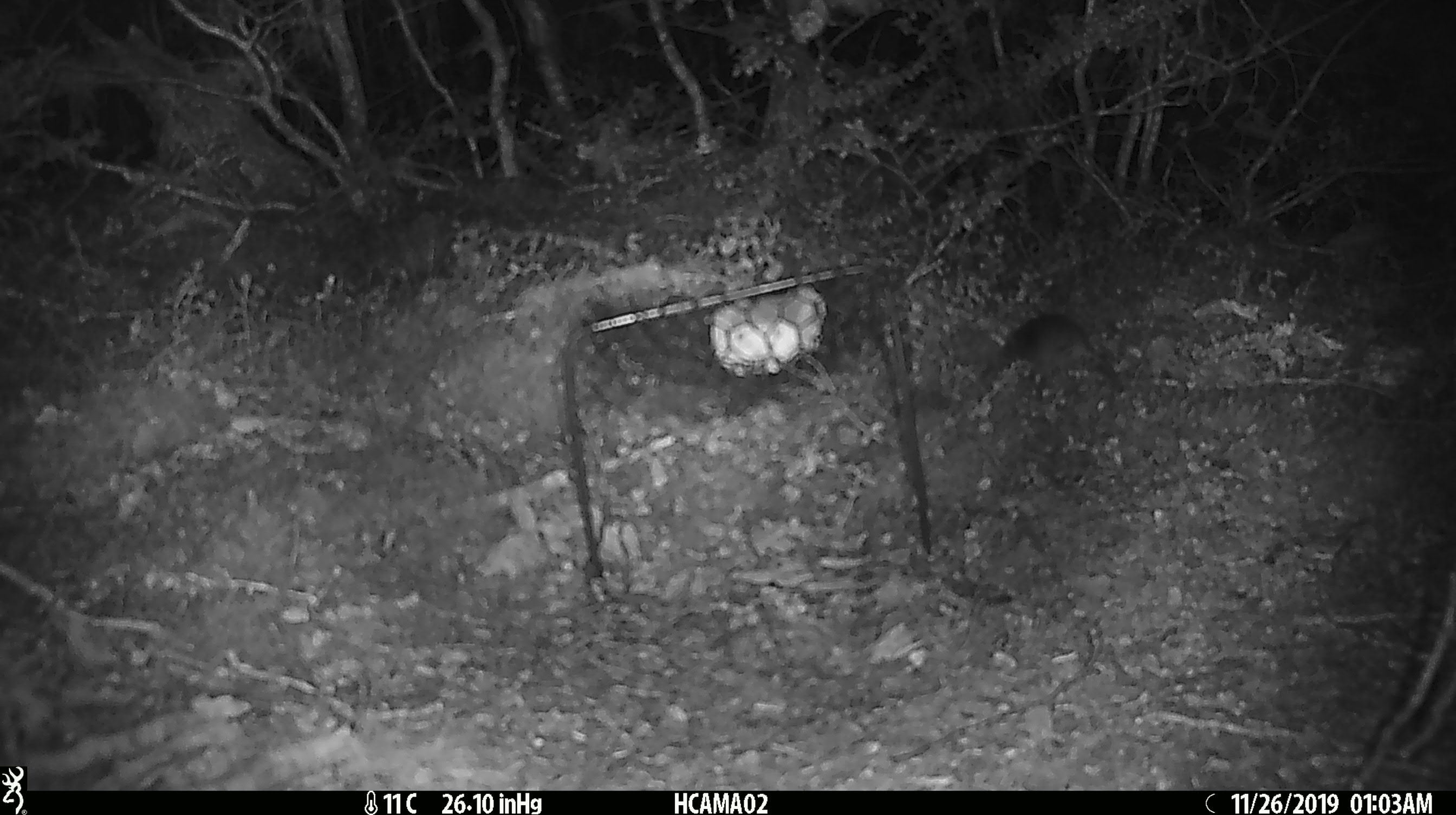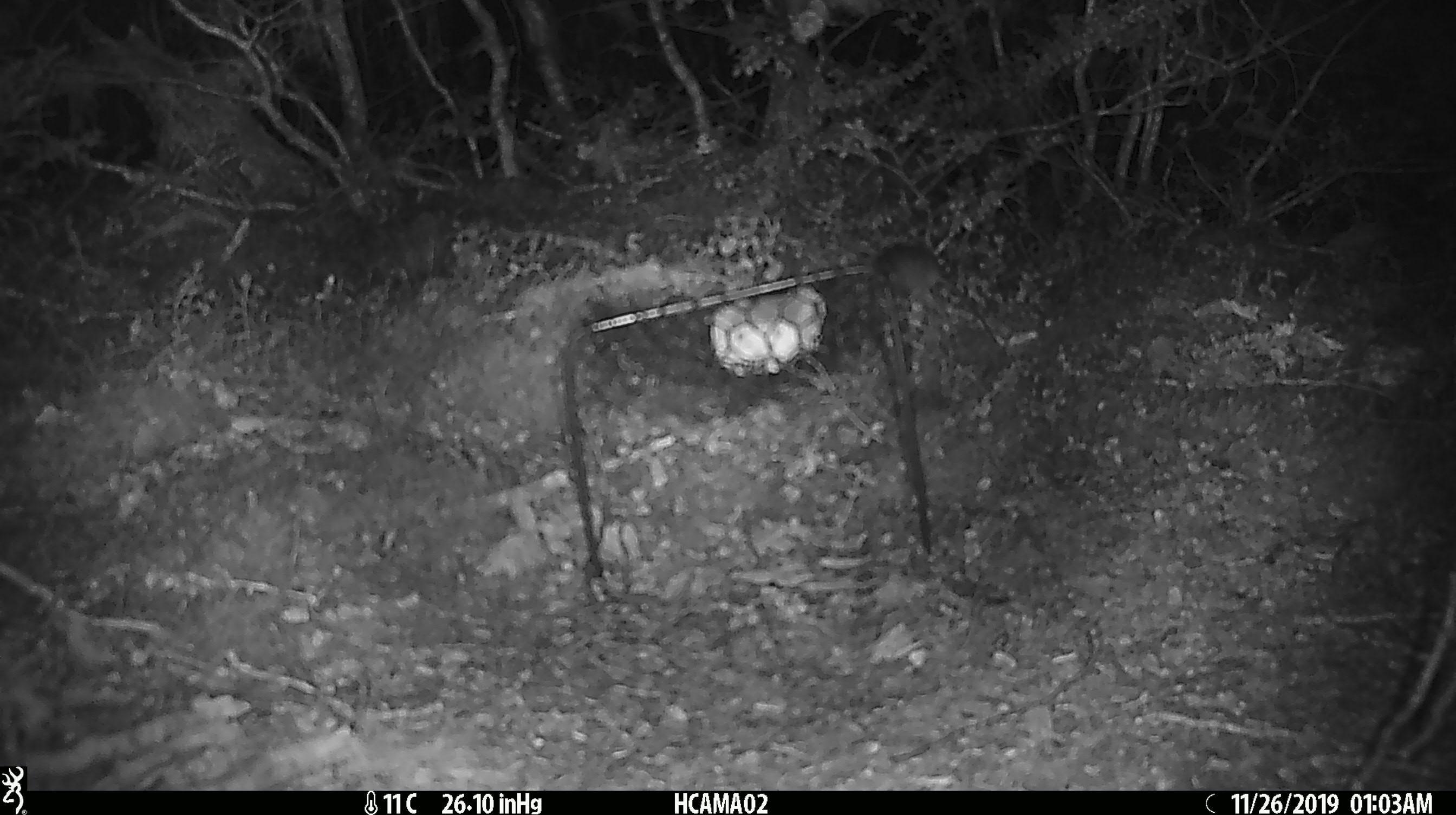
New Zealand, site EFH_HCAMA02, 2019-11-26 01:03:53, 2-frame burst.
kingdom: Animalia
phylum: Chordata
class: Mammalia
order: Rodentia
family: Muridae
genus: Mus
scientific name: Mus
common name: mouse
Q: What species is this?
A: Mouse (Mus).